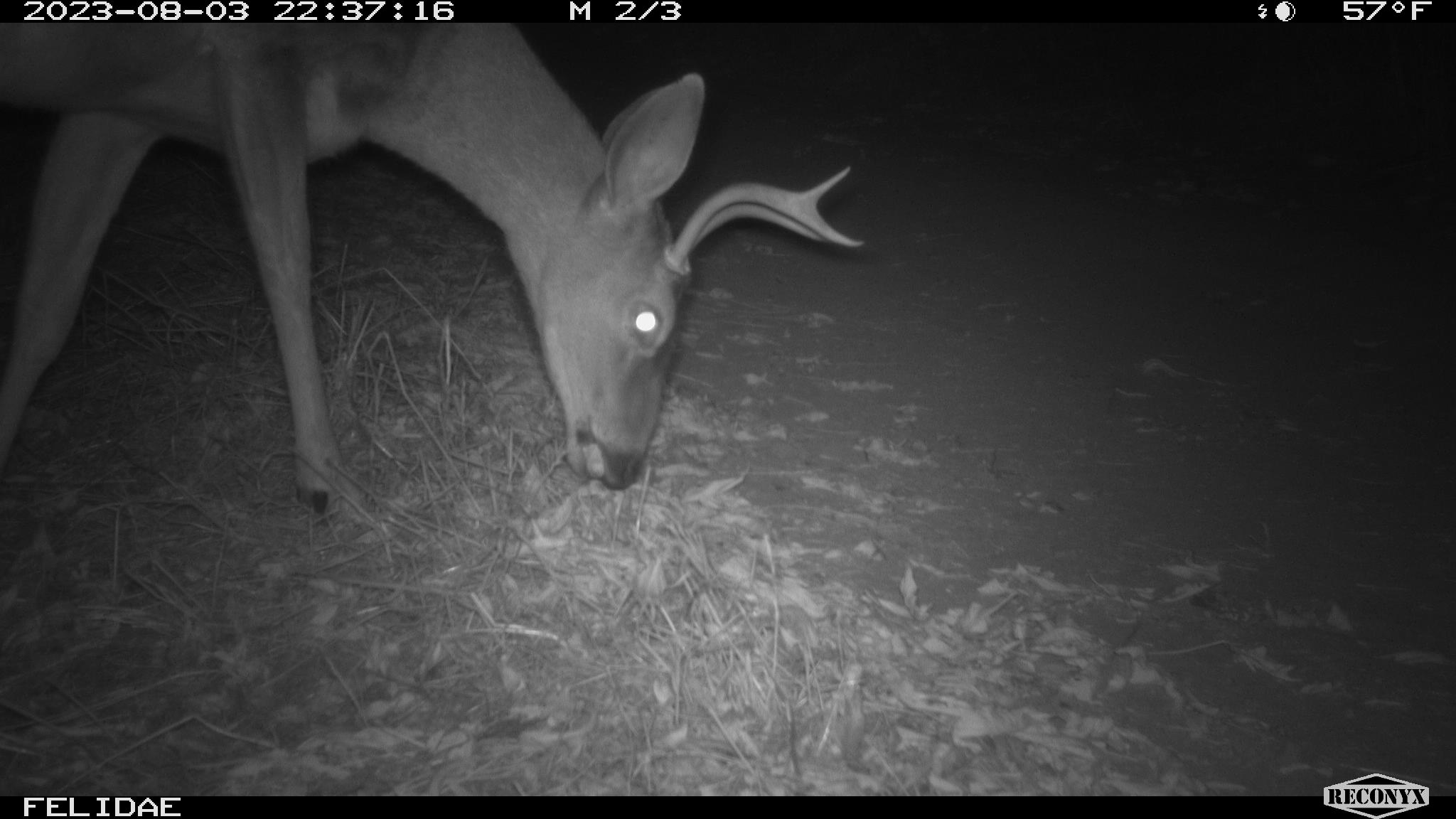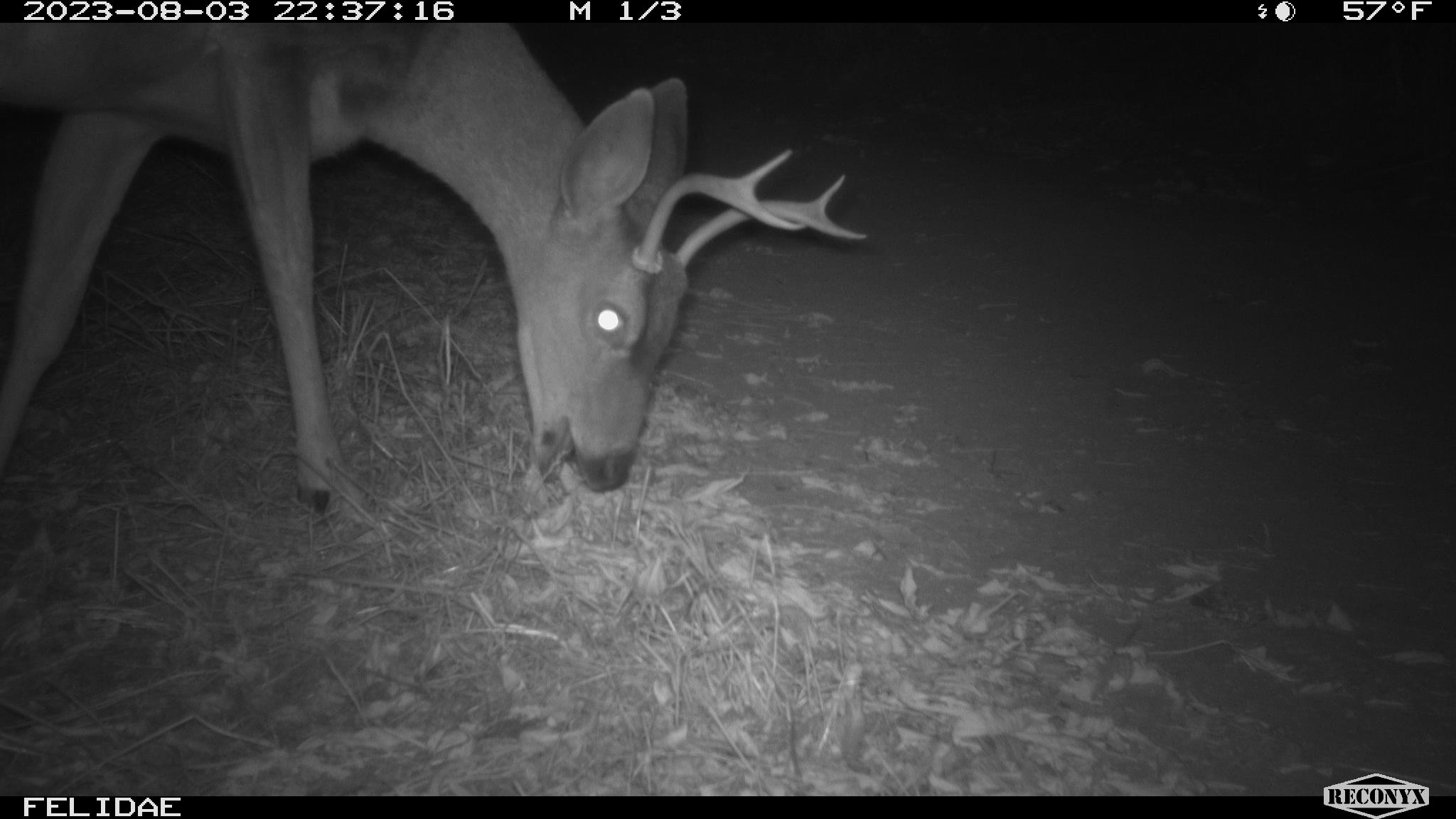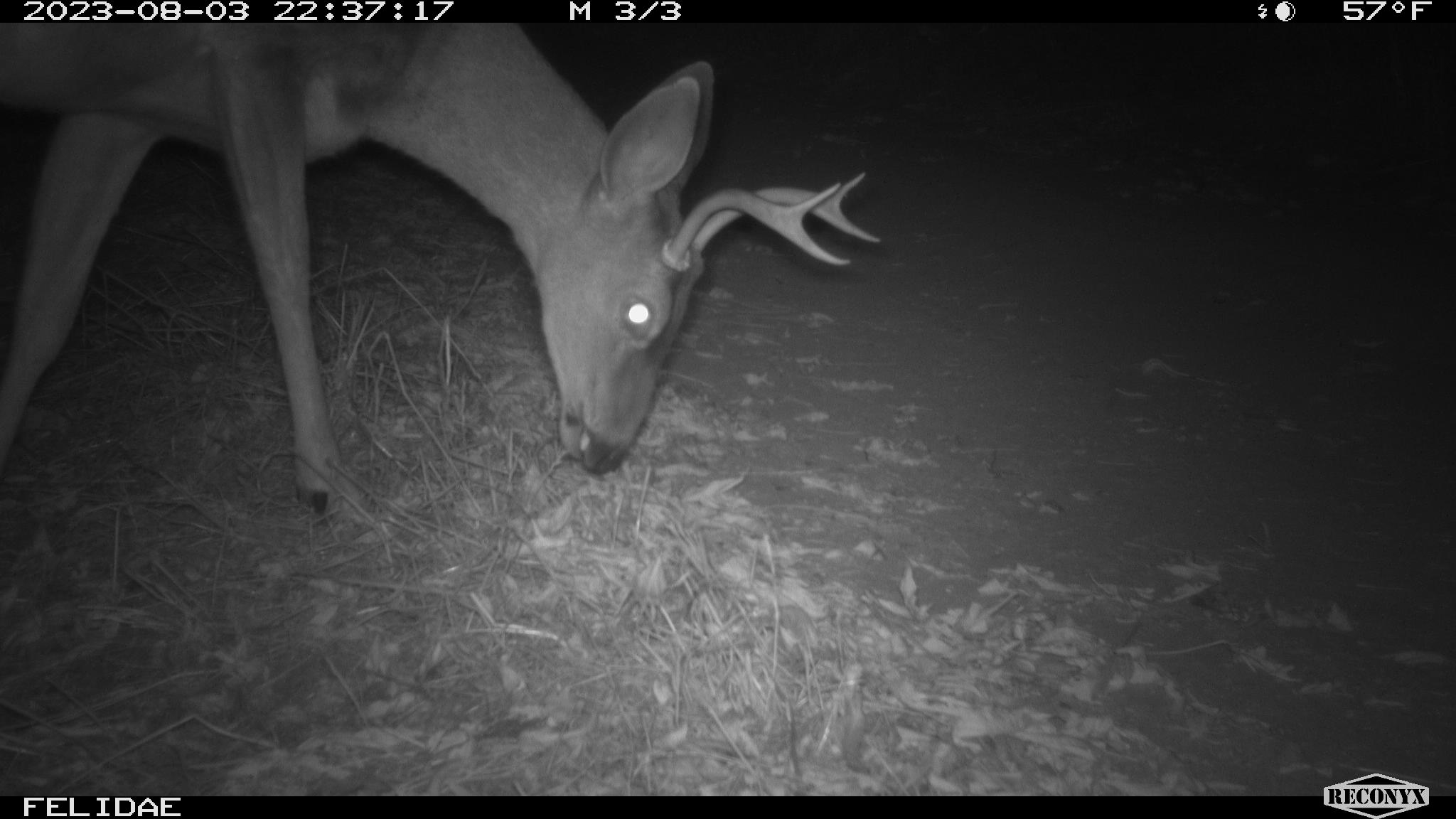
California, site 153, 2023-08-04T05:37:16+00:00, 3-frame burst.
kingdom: Animalia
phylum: Chordata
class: Mammalia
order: Artiodactyla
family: Cervidae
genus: Odocoileus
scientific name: Odocoileus hemionus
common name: mule deer